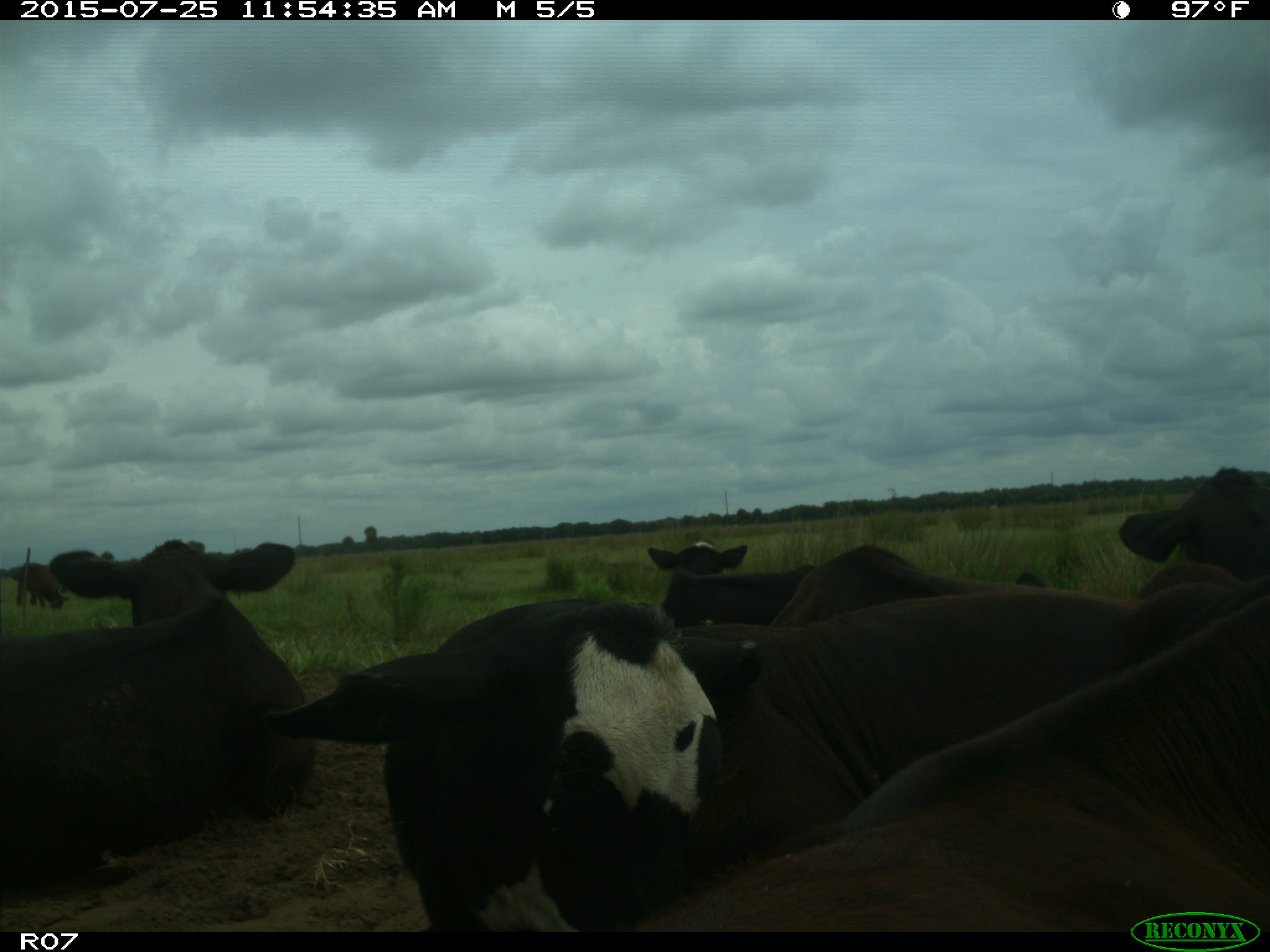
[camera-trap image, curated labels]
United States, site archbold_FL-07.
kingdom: Animalia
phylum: Chordata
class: Mammalia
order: Artiodactyla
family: Bovidae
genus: Bos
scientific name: Bos taurus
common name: domestic cow